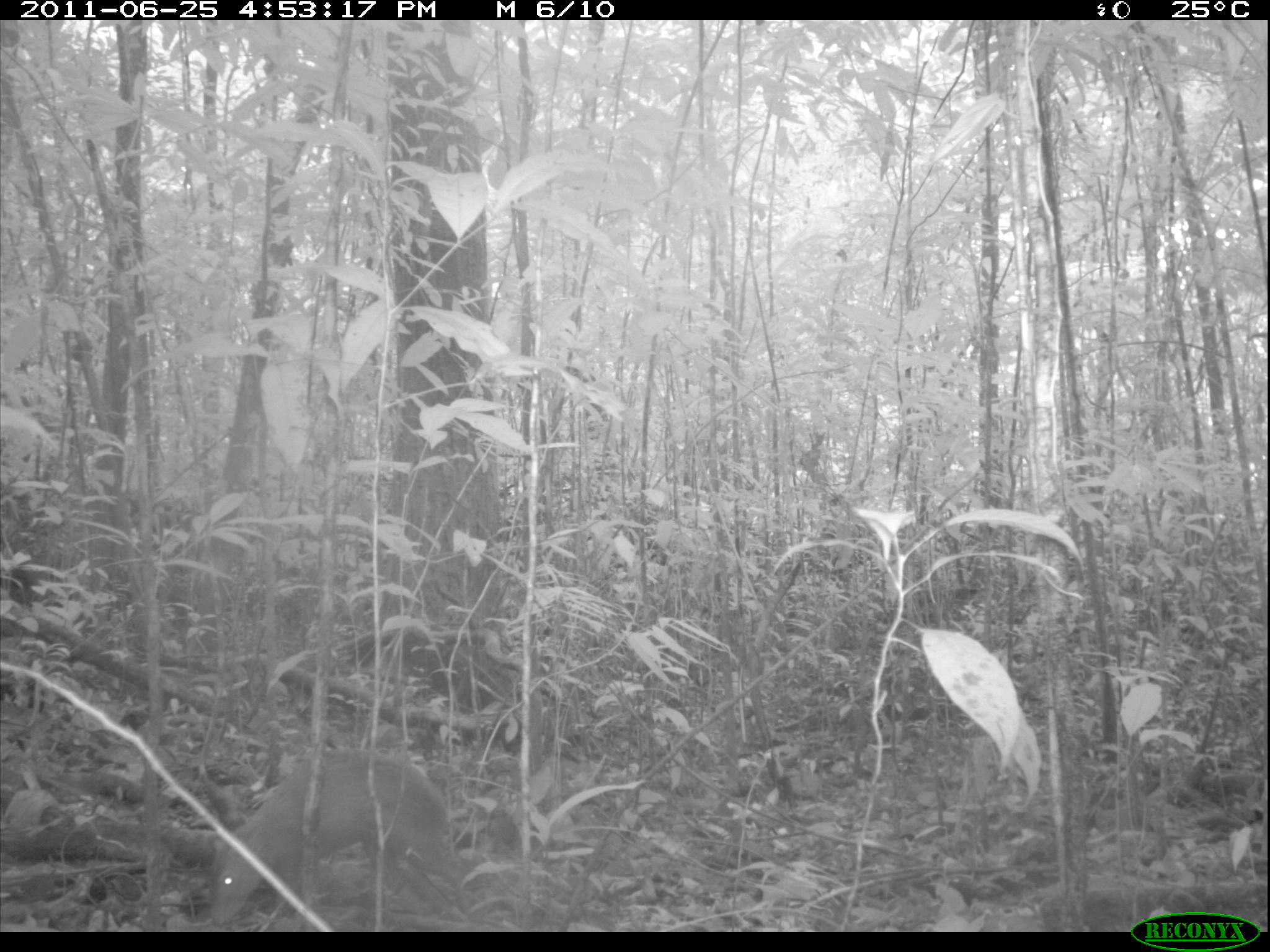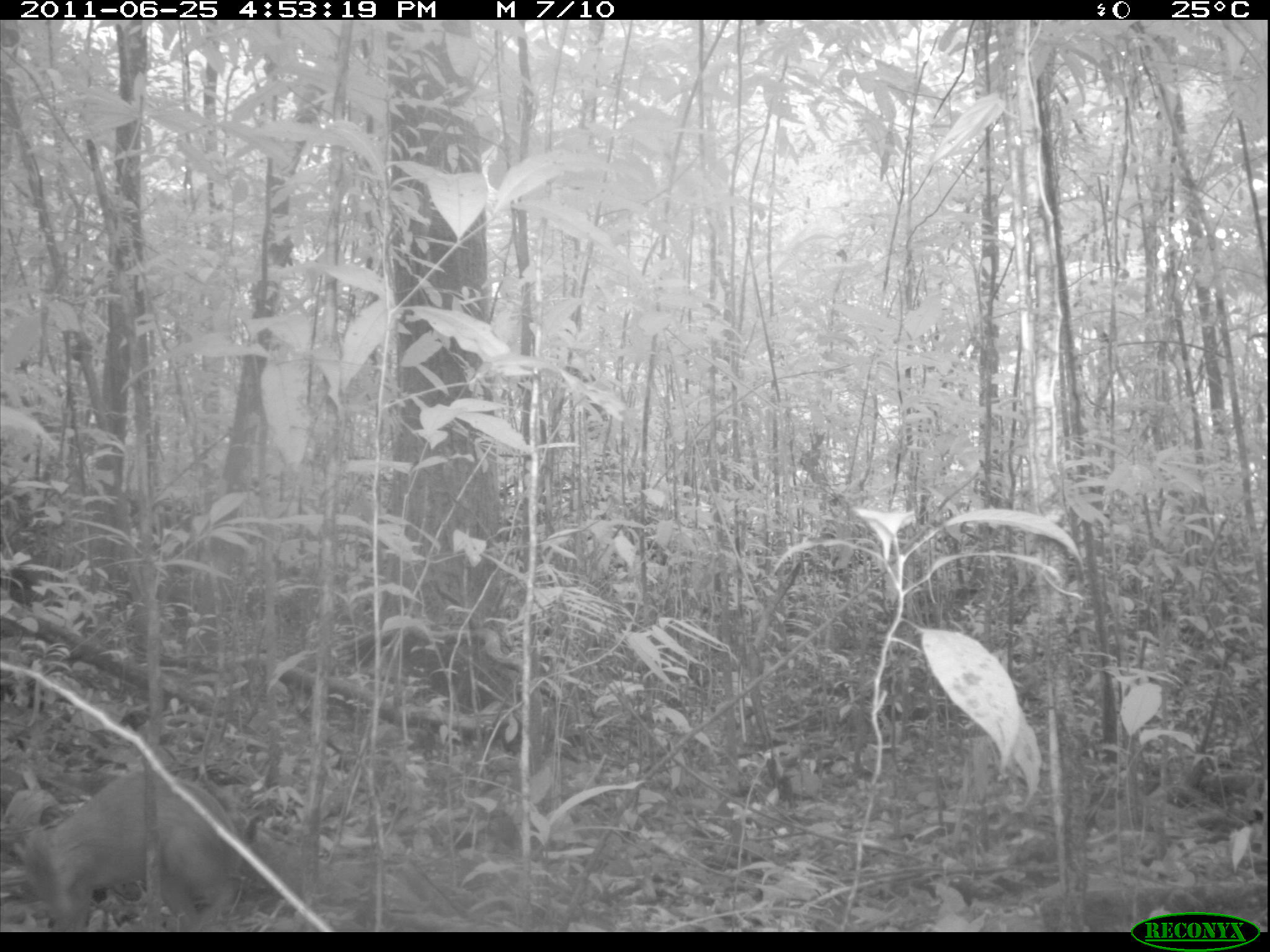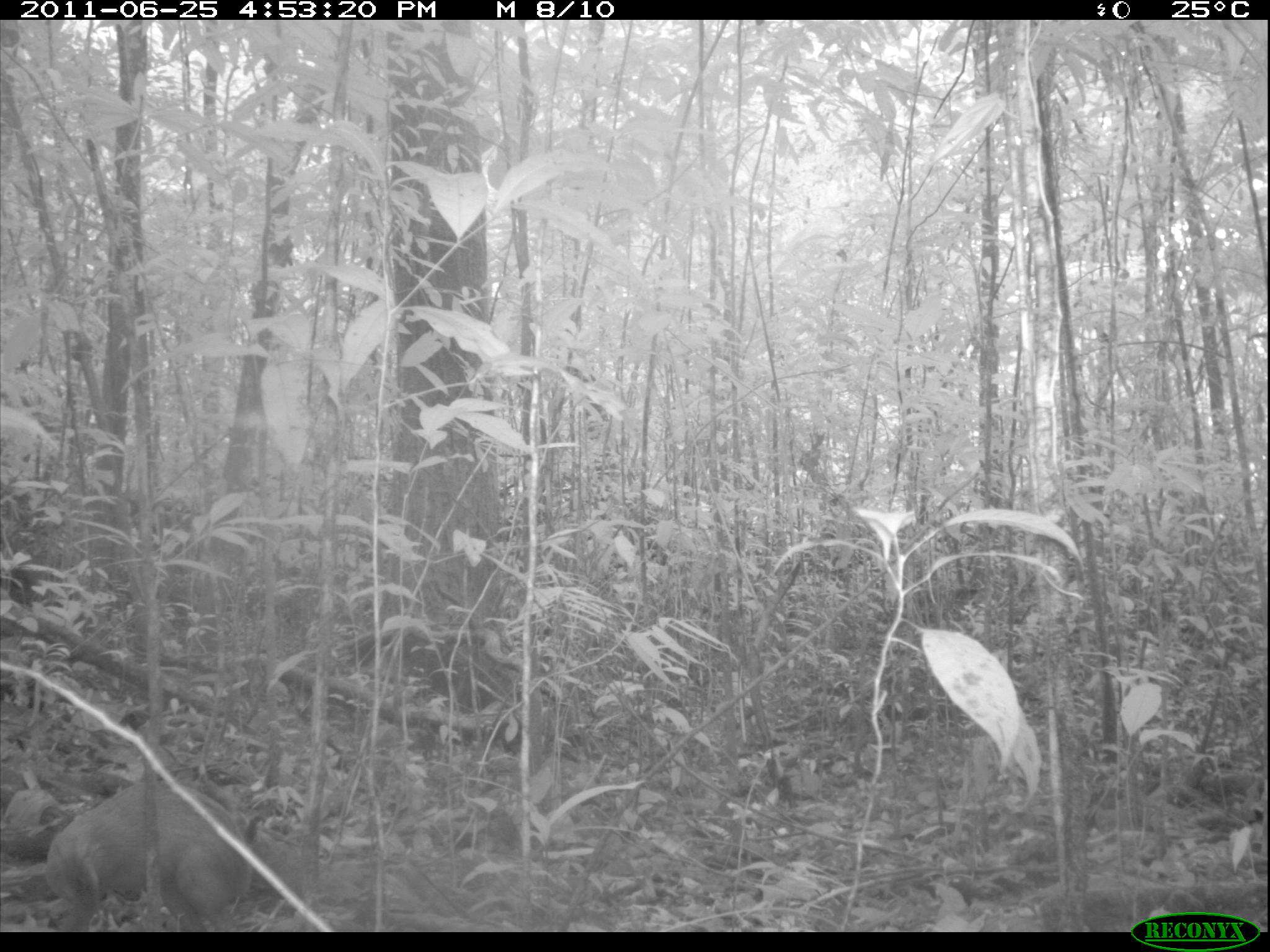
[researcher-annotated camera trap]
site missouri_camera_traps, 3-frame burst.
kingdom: Animalia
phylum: Chordata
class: Mammalia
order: Rodentia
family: Dasyproctidae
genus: Dasyprocta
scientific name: Dasyprocta coibae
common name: coiban agouti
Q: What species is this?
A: Coiban agouti (Dasyprocta coibae).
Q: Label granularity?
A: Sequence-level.